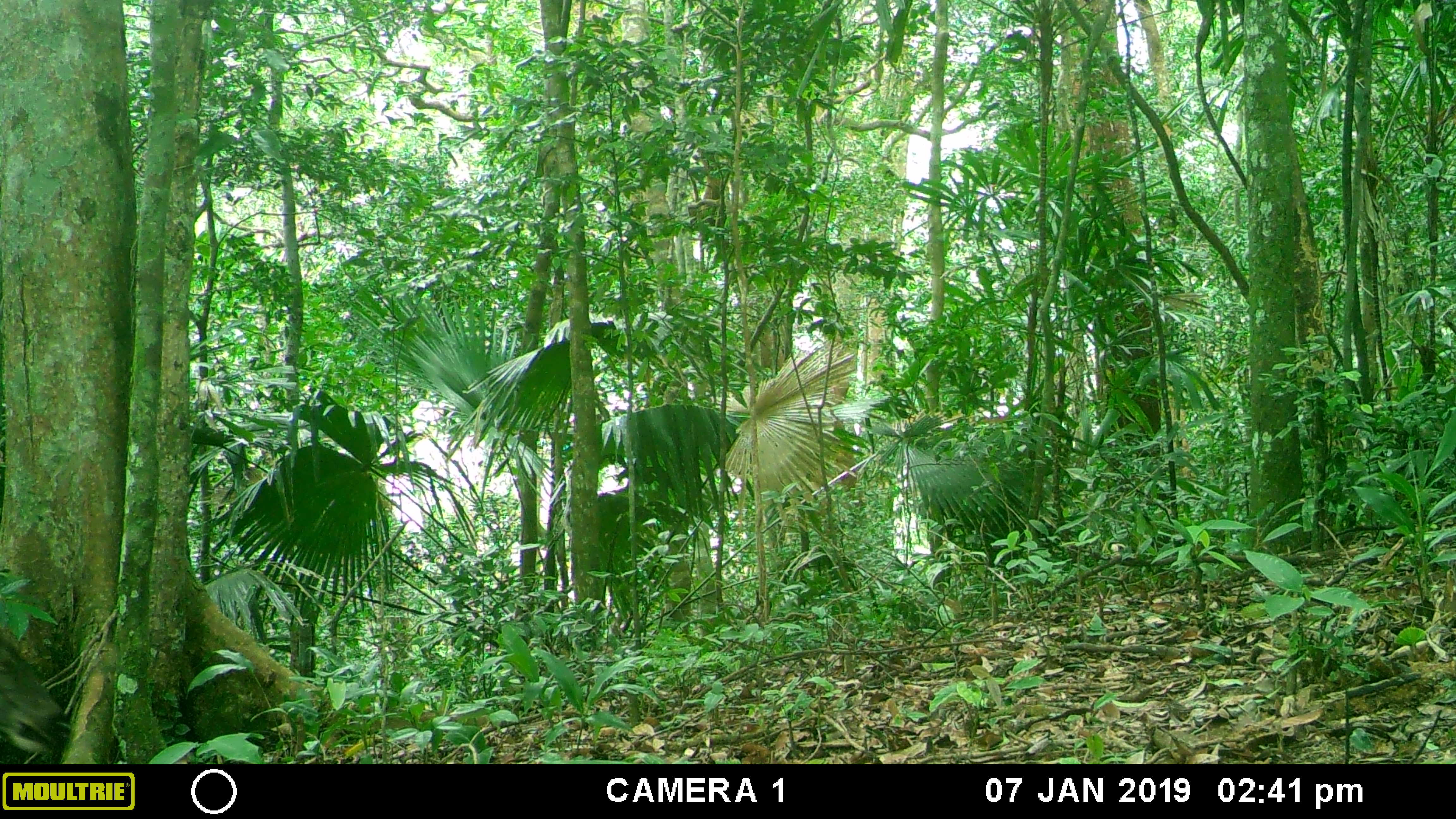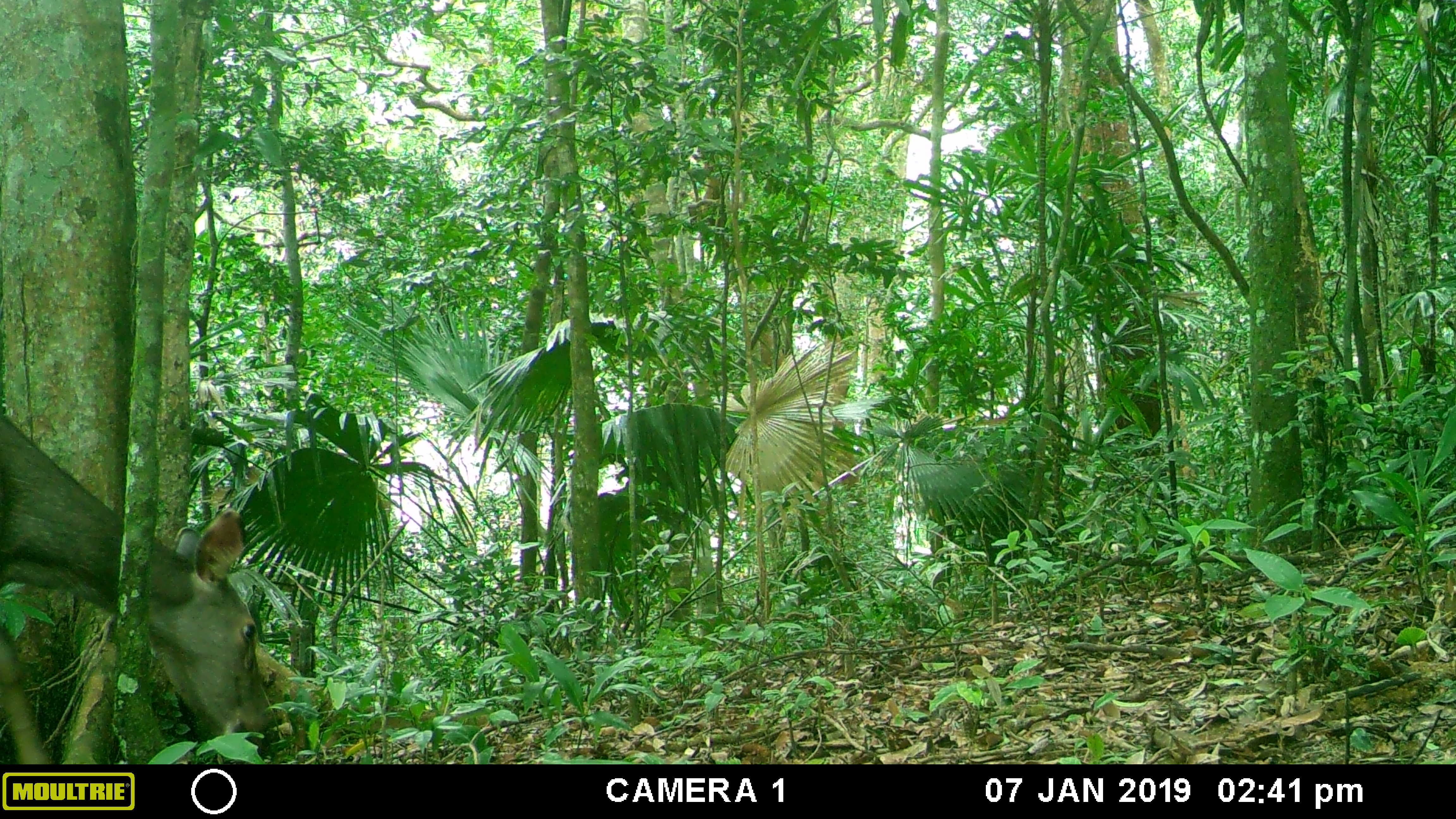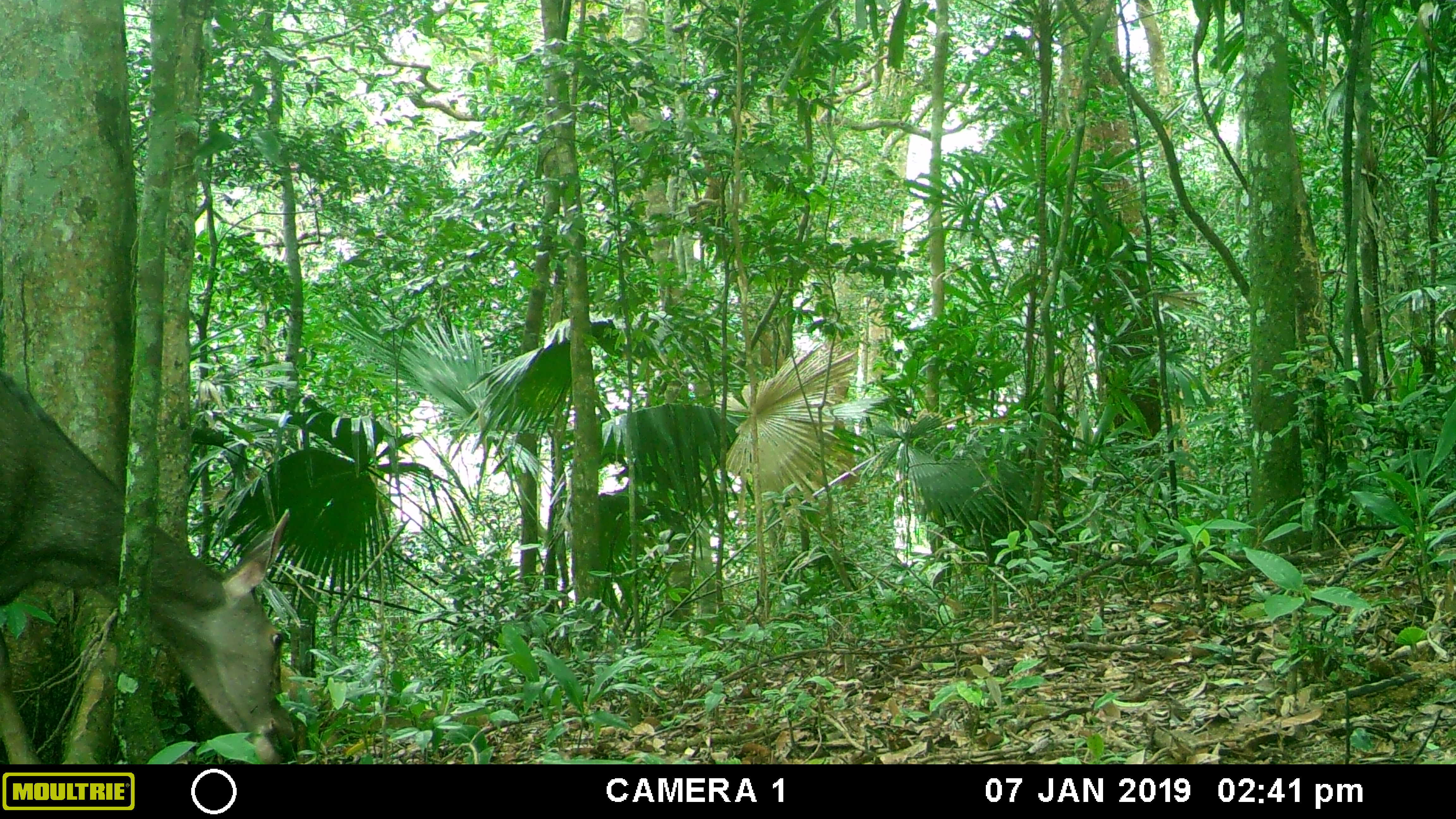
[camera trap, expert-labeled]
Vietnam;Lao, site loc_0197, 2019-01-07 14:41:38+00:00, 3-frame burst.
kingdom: Animalia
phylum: Chordata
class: Mammalia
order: Artiodactyla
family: Cervidae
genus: Rusa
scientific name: Rusa unicolor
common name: sambar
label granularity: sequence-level